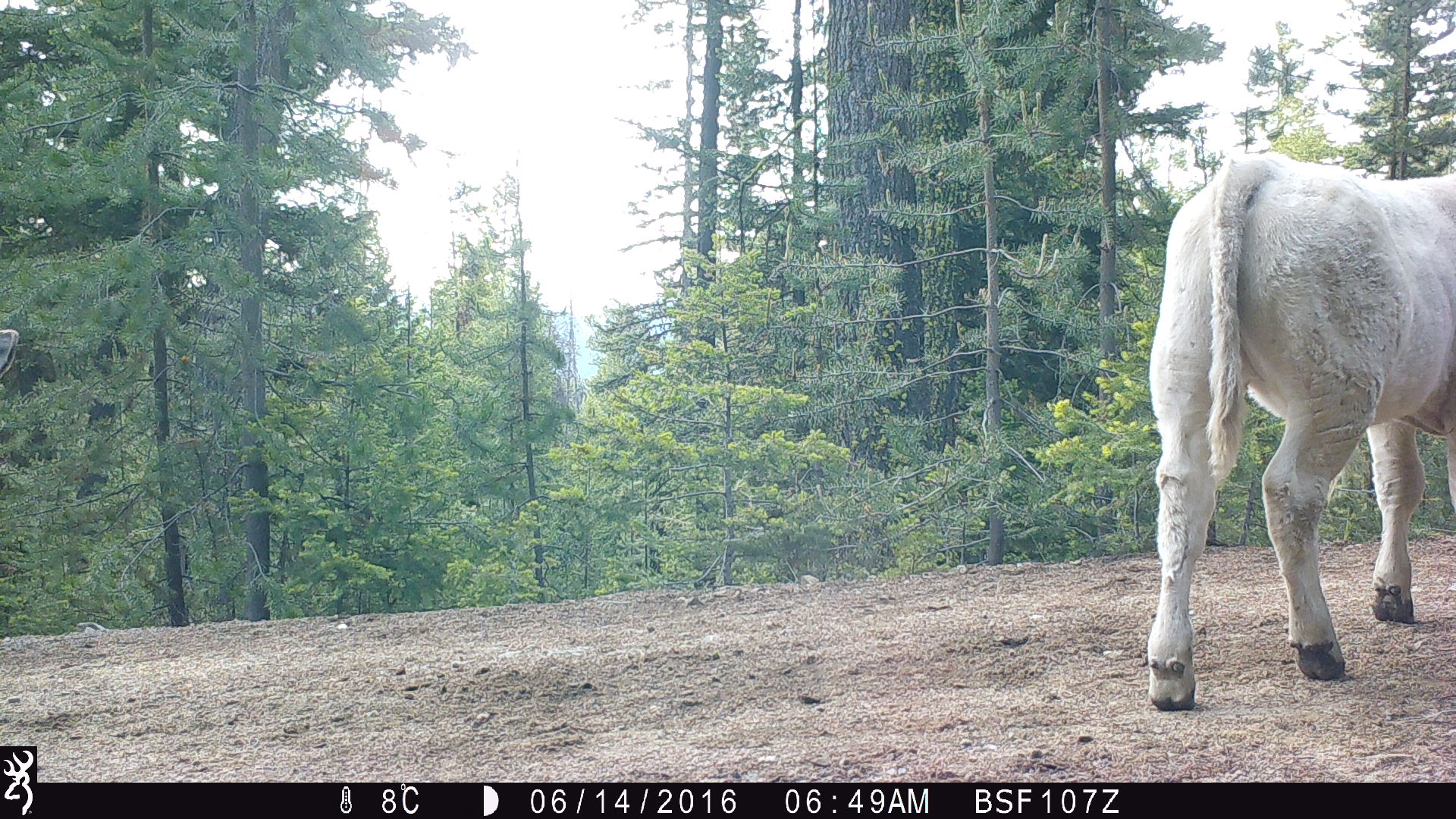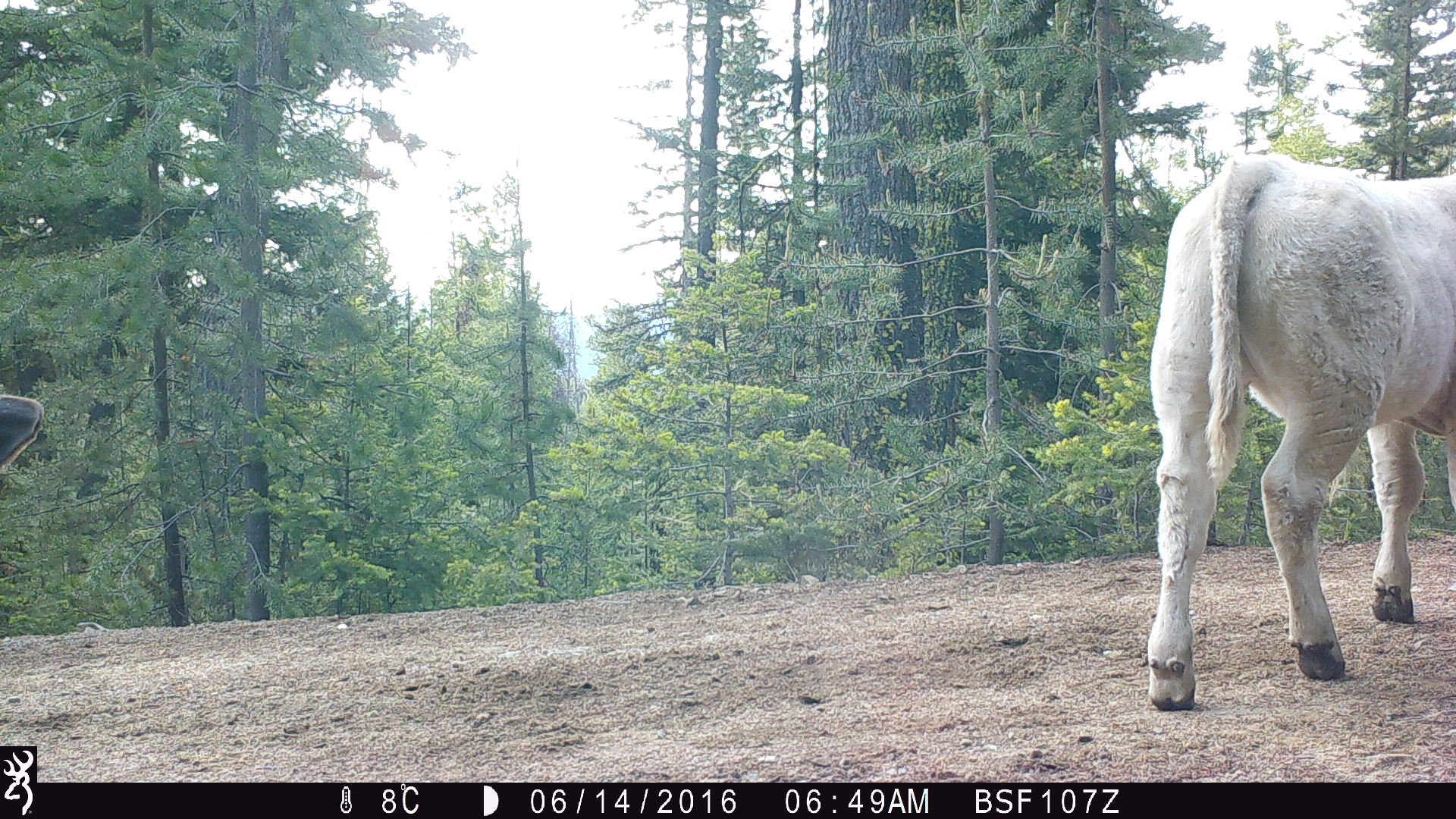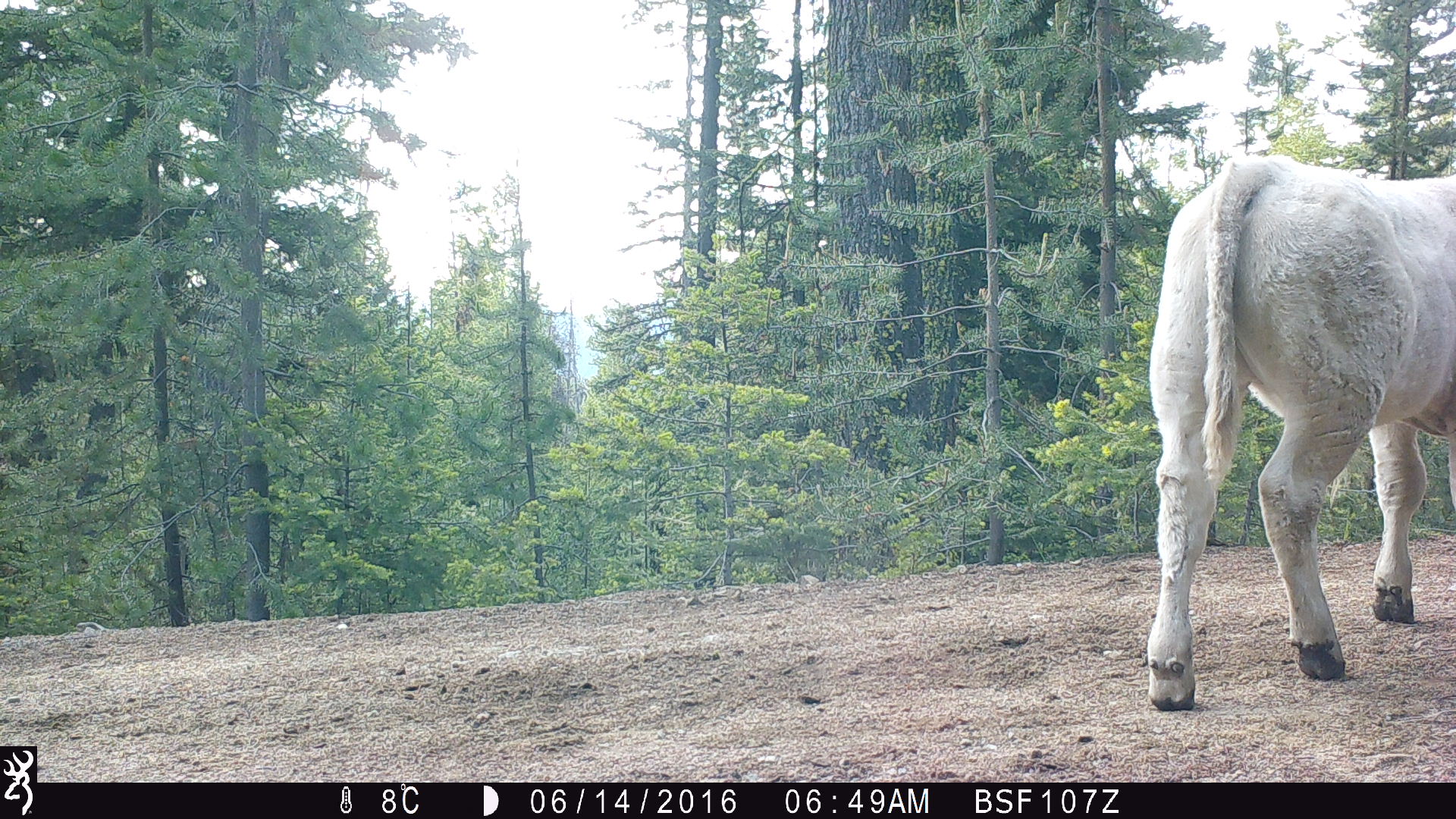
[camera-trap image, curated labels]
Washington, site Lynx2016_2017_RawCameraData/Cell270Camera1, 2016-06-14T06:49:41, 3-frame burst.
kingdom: Animalia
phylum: Chordata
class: Mammalia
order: Artiodactyla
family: Bovidae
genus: Bos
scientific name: Bos taurus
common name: domestic cattle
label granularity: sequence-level